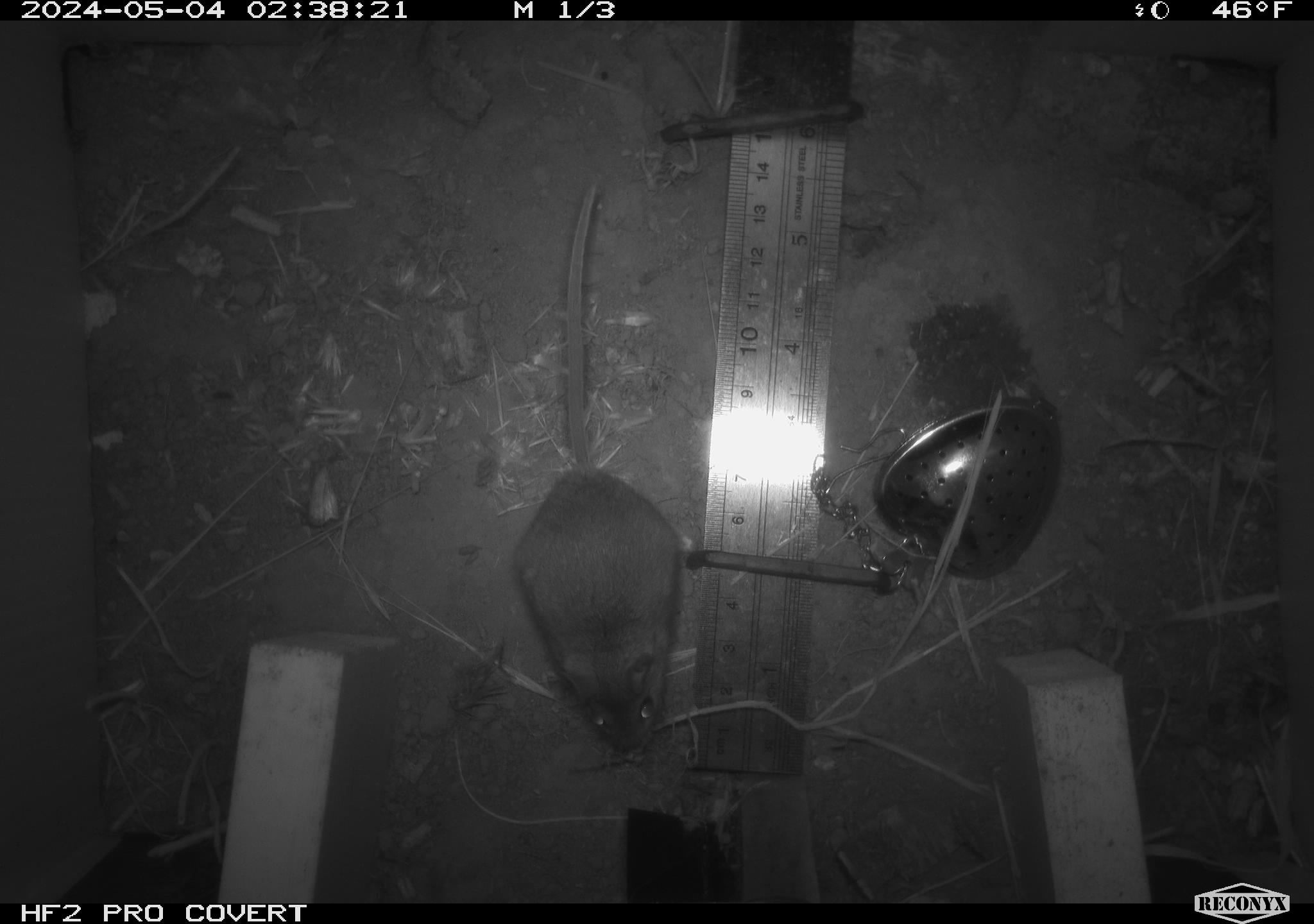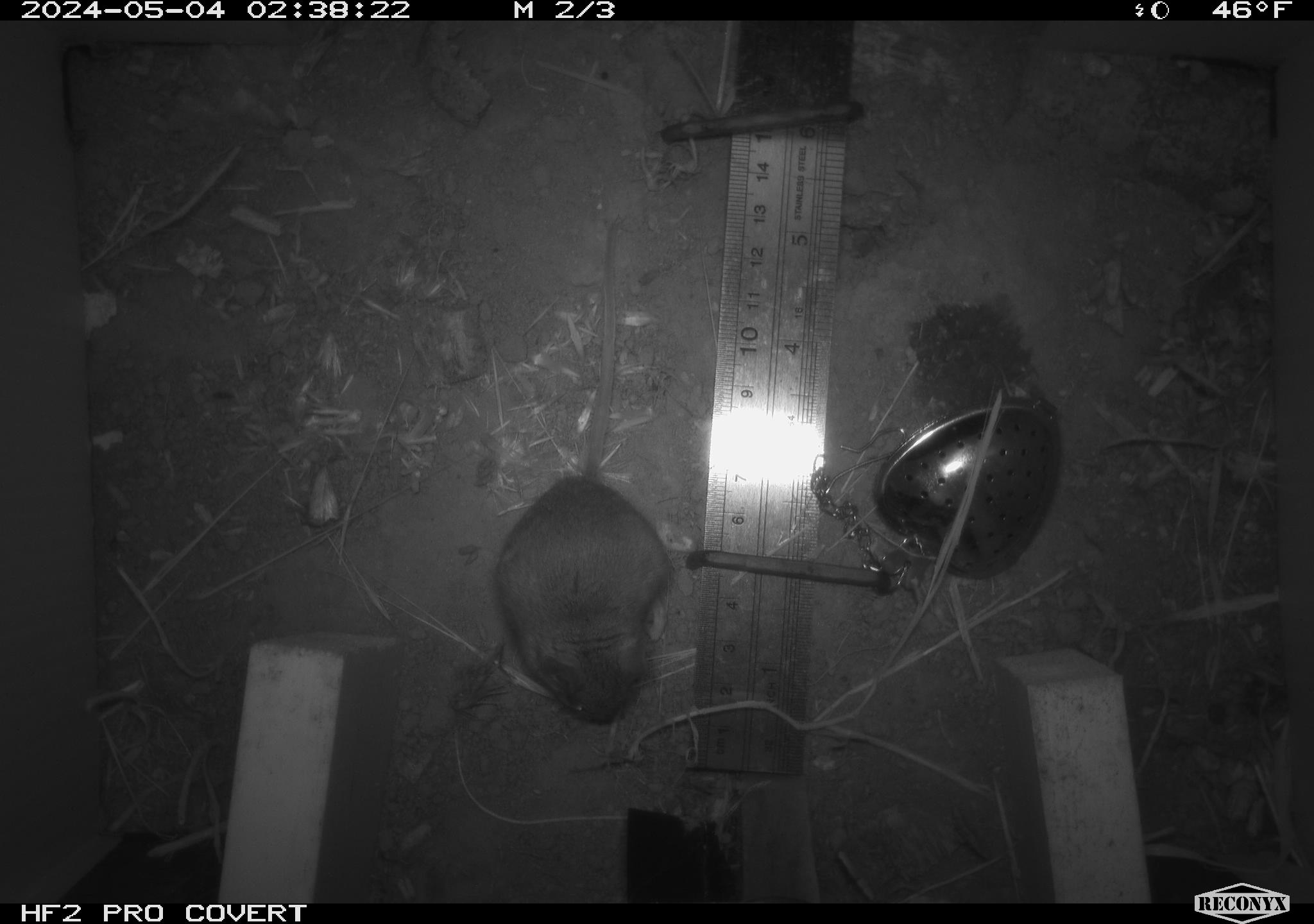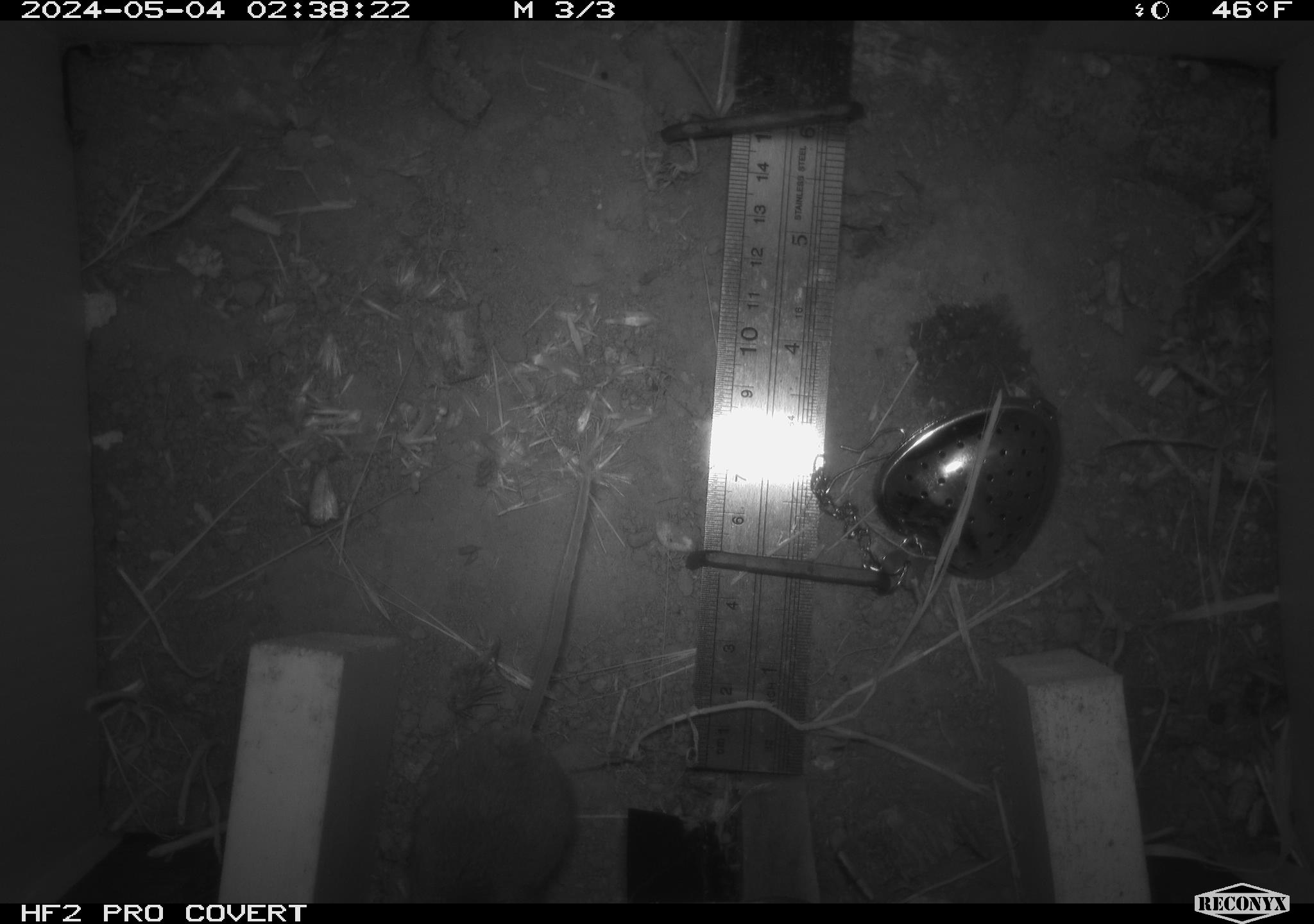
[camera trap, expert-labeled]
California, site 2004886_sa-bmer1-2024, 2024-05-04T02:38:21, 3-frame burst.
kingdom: Animalia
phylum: Chordata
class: Mammalia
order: Rodentia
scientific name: Rodentia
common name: mouse species